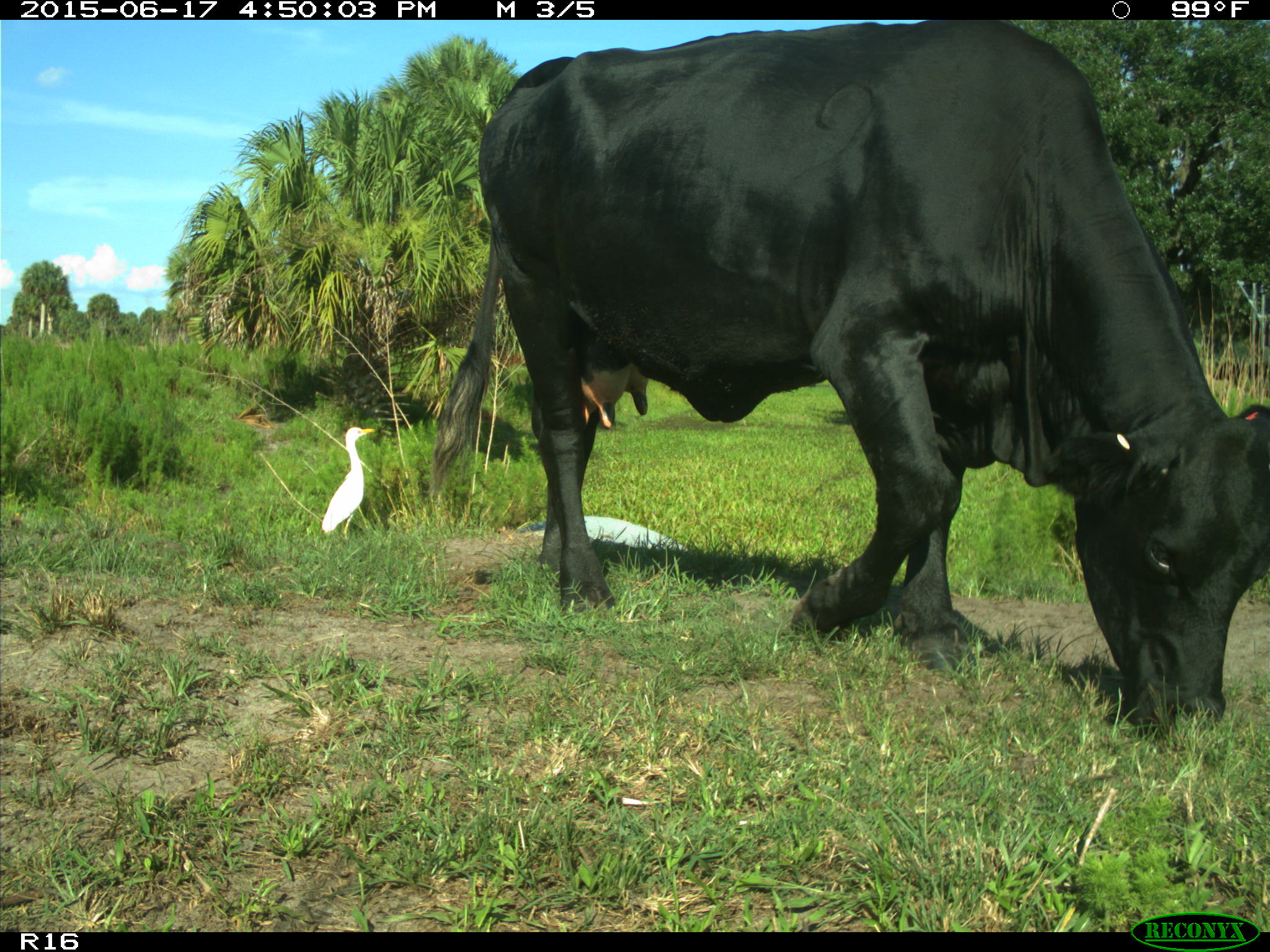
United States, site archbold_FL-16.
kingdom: Animalia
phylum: Chordata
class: Mammalia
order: Artiodactyla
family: Bovidae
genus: Bos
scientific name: Bos taurus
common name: domestic cow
Bos taurus (domestic cow).